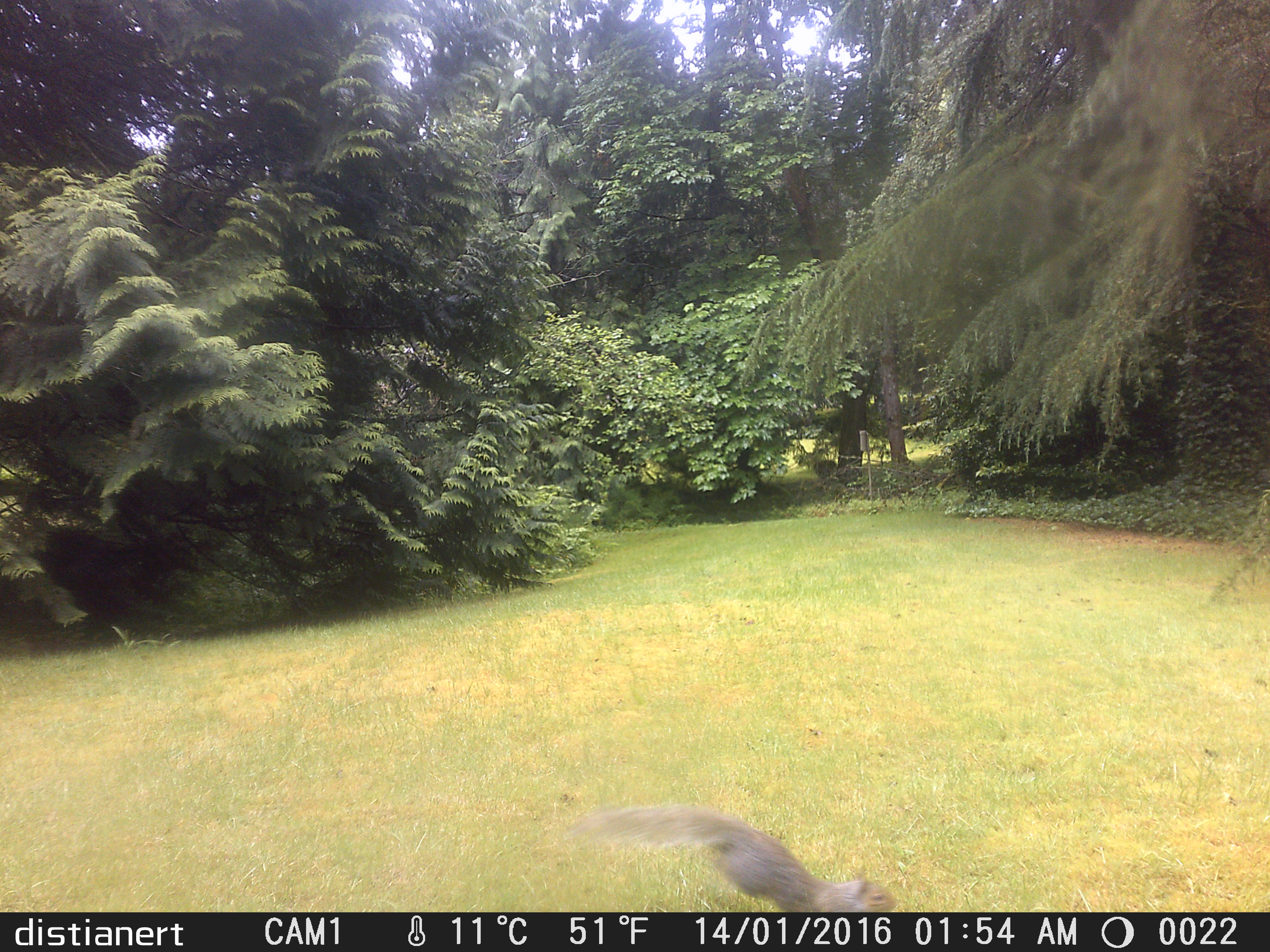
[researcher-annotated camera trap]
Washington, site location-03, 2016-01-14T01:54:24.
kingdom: Animalia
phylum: Chordata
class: Mammalia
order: Rodentia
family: Sciuridae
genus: Sciurus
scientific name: Sciurus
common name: squirrel